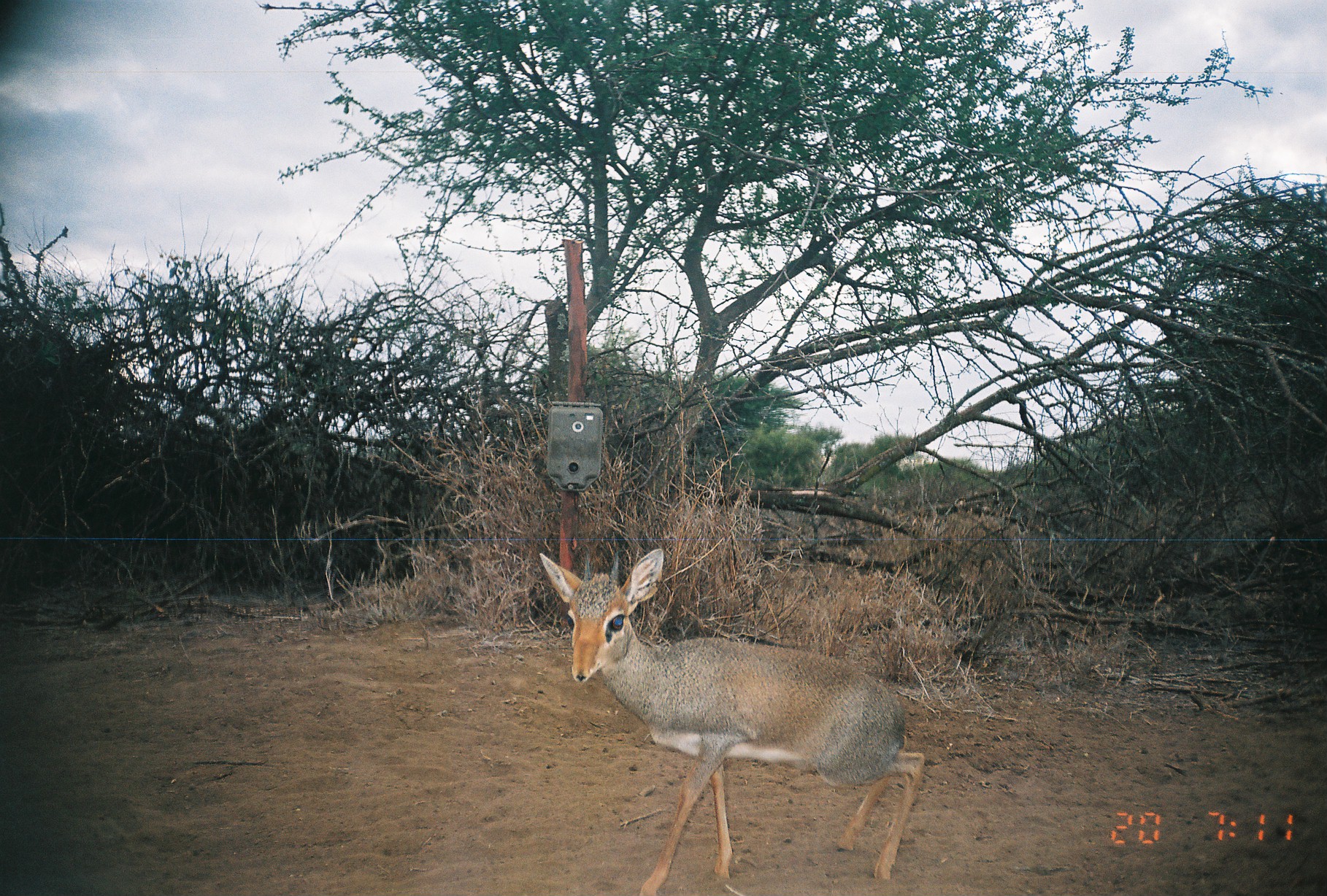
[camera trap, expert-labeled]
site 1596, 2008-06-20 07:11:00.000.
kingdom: Animalia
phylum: Chordata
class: Mammalia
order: Artiodactyla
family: Bovidae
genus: Madoqua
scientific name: Madoqua guentheri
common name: günther's dik-dik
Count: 1.